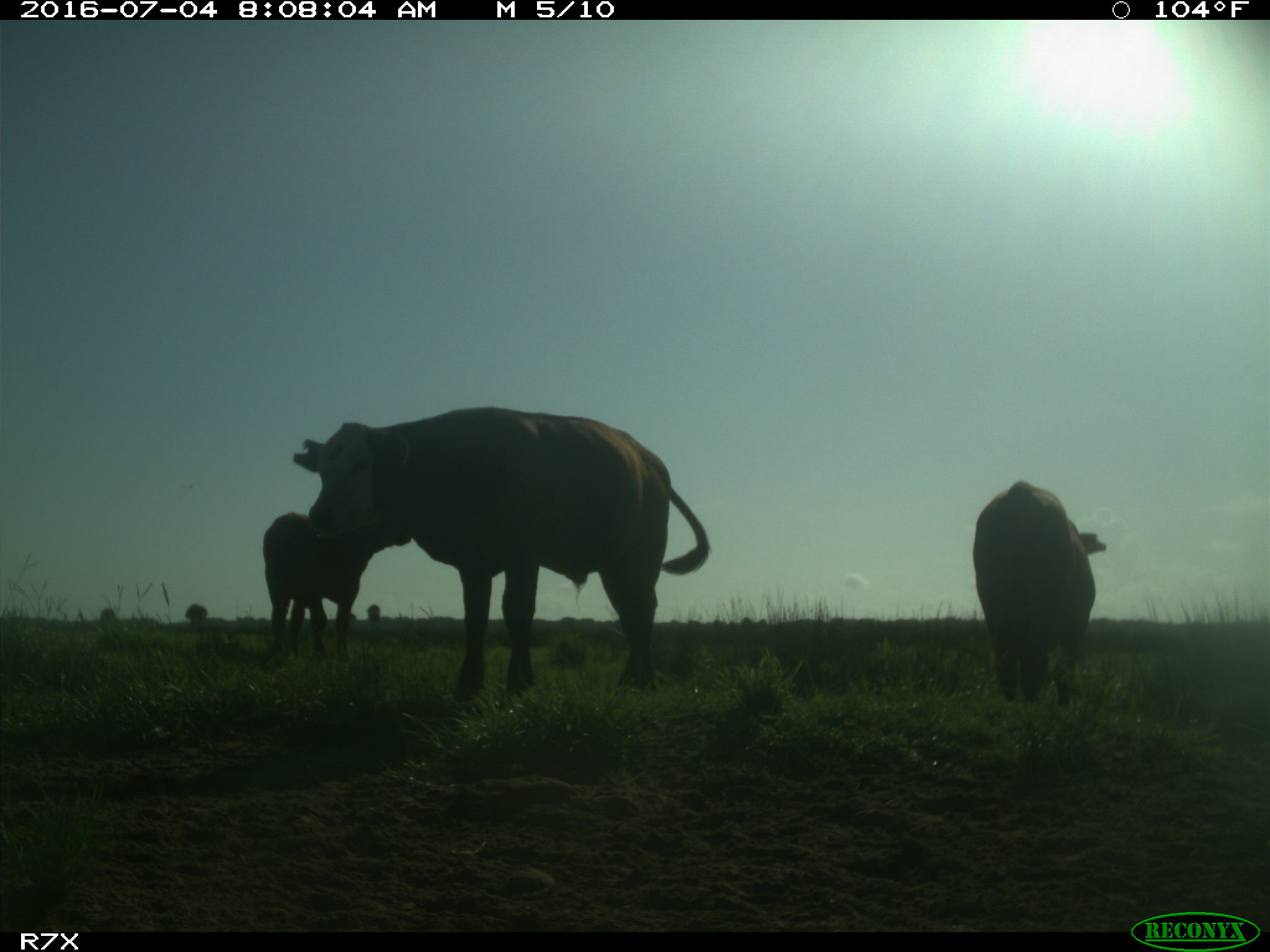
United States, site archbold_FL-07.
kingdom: Animalia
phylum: Chordata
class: Mammalia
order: Artiodactyla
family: Bovidae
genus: Bos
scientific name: Bos taurus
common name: domestic cow